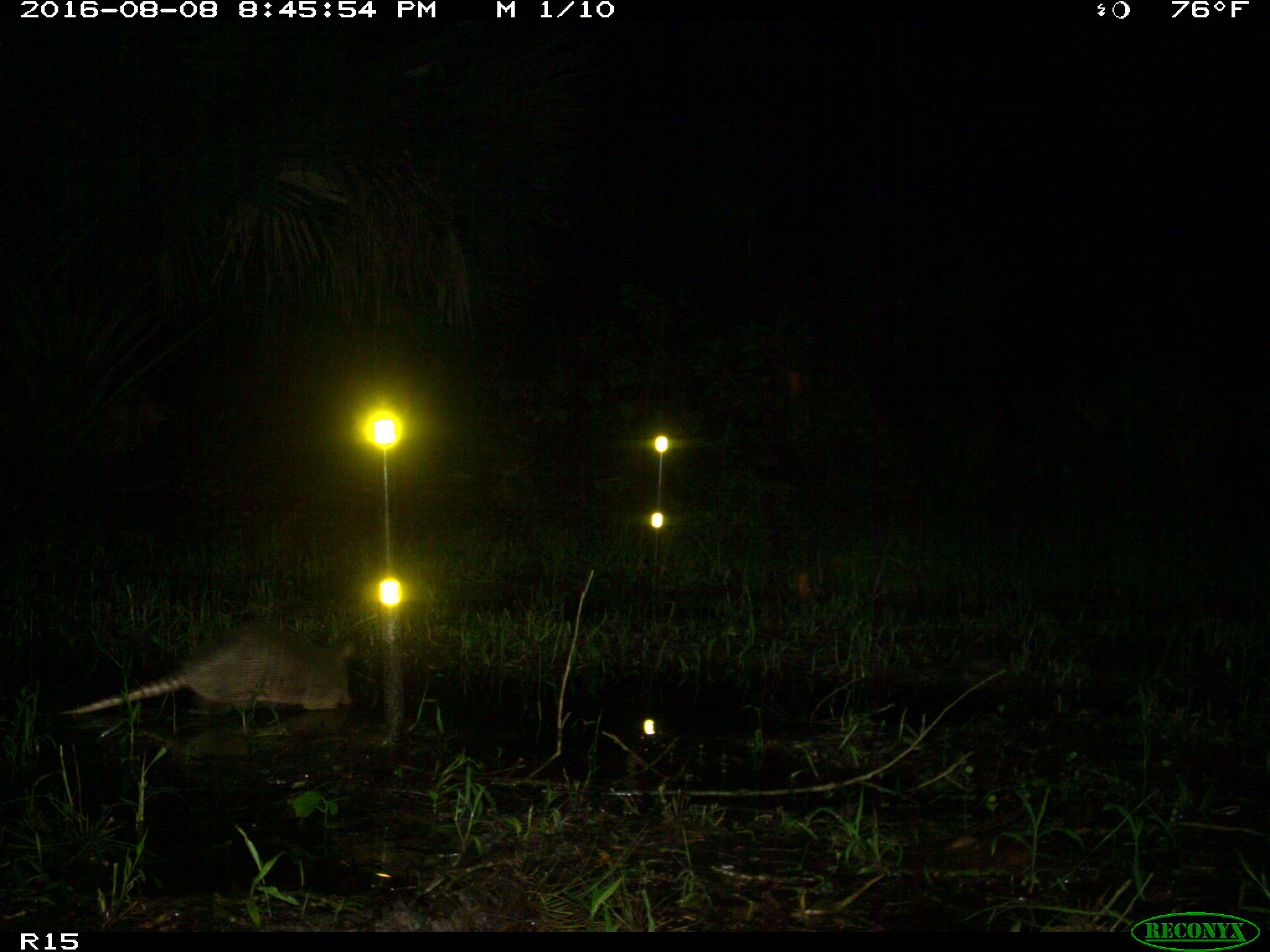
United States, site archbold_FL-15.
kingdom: Animalia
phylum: Chordata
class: Mammalia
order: Cingulata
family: Dasypodidae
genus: Dasypus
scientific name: Dasypus novemcinctus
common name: nine-banded armadillo